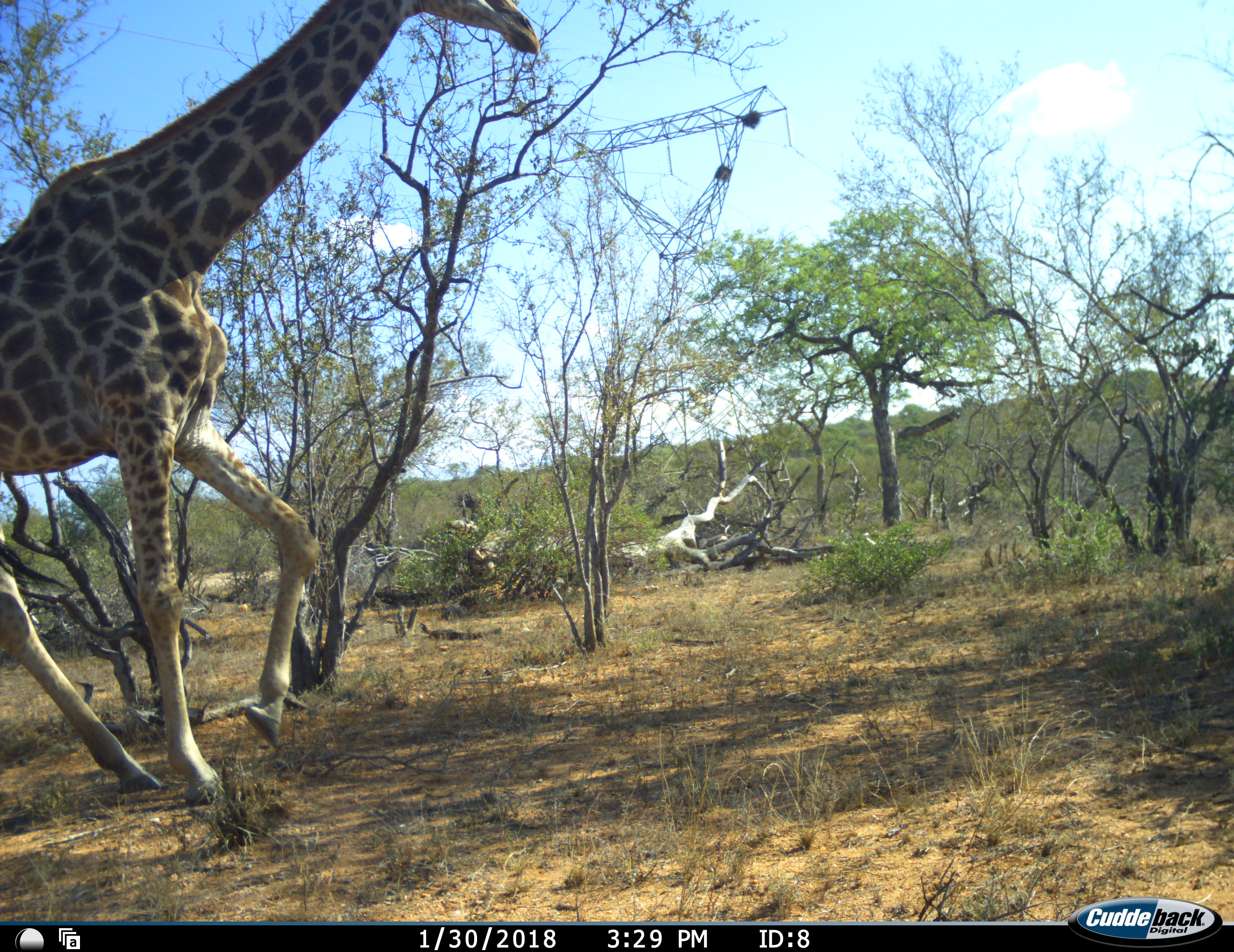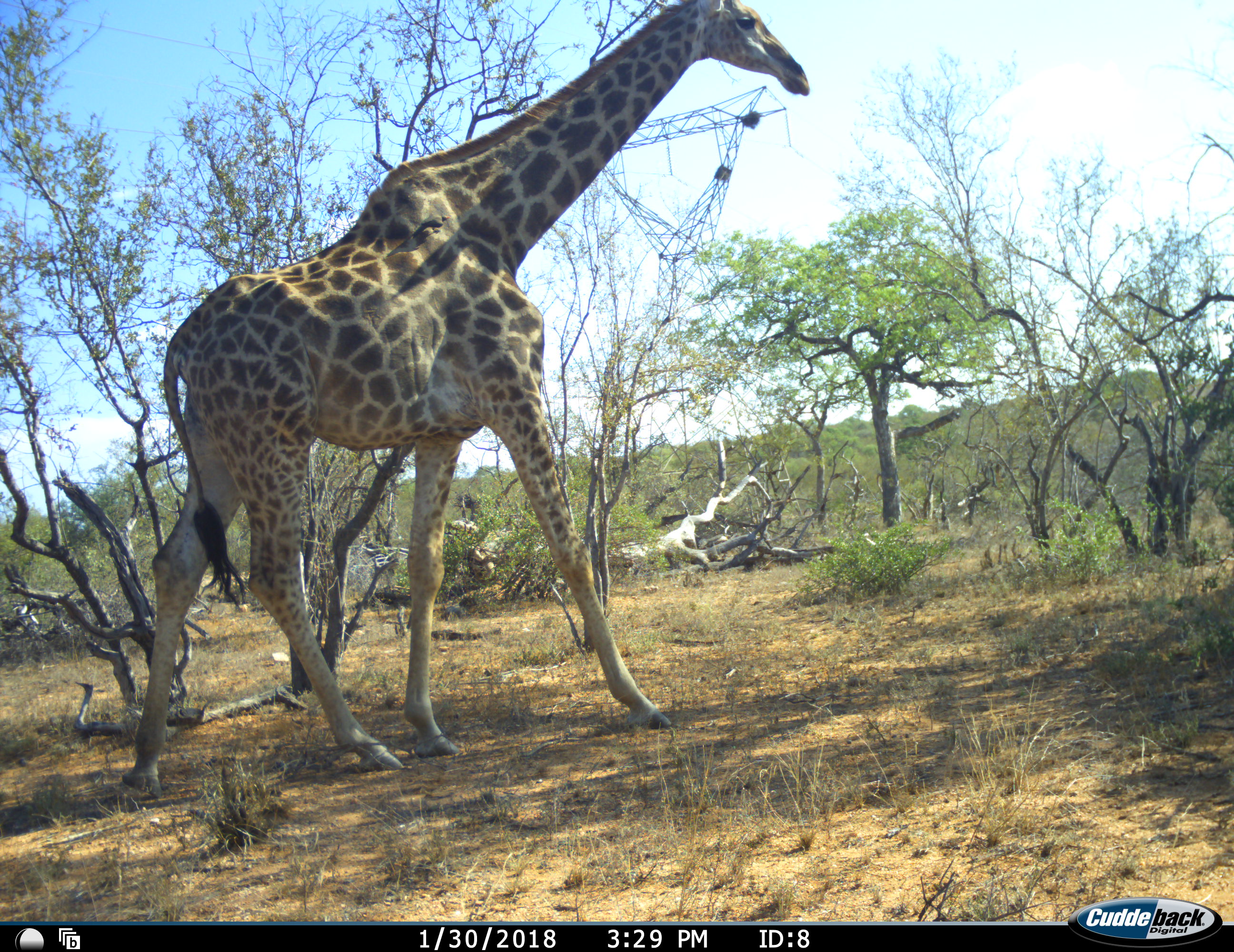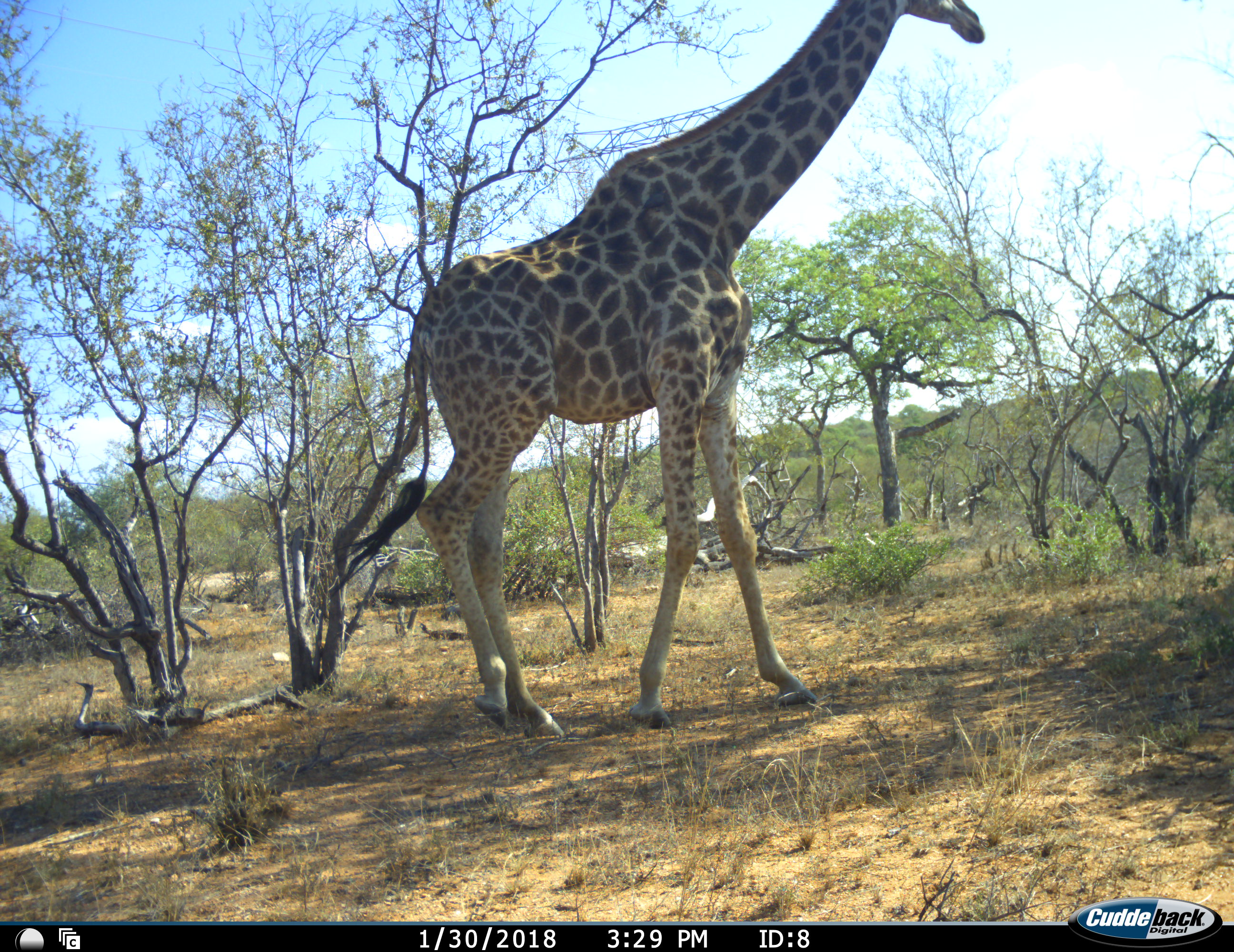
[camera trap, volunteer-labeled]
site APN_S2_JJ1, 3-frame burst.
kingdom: Animalia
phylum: Chordata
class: Mammalia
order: Artiodactyla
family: Giraffidae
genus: Giraffa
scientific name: Giraffa camelopardalis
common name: giraffe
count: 1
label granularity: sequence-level